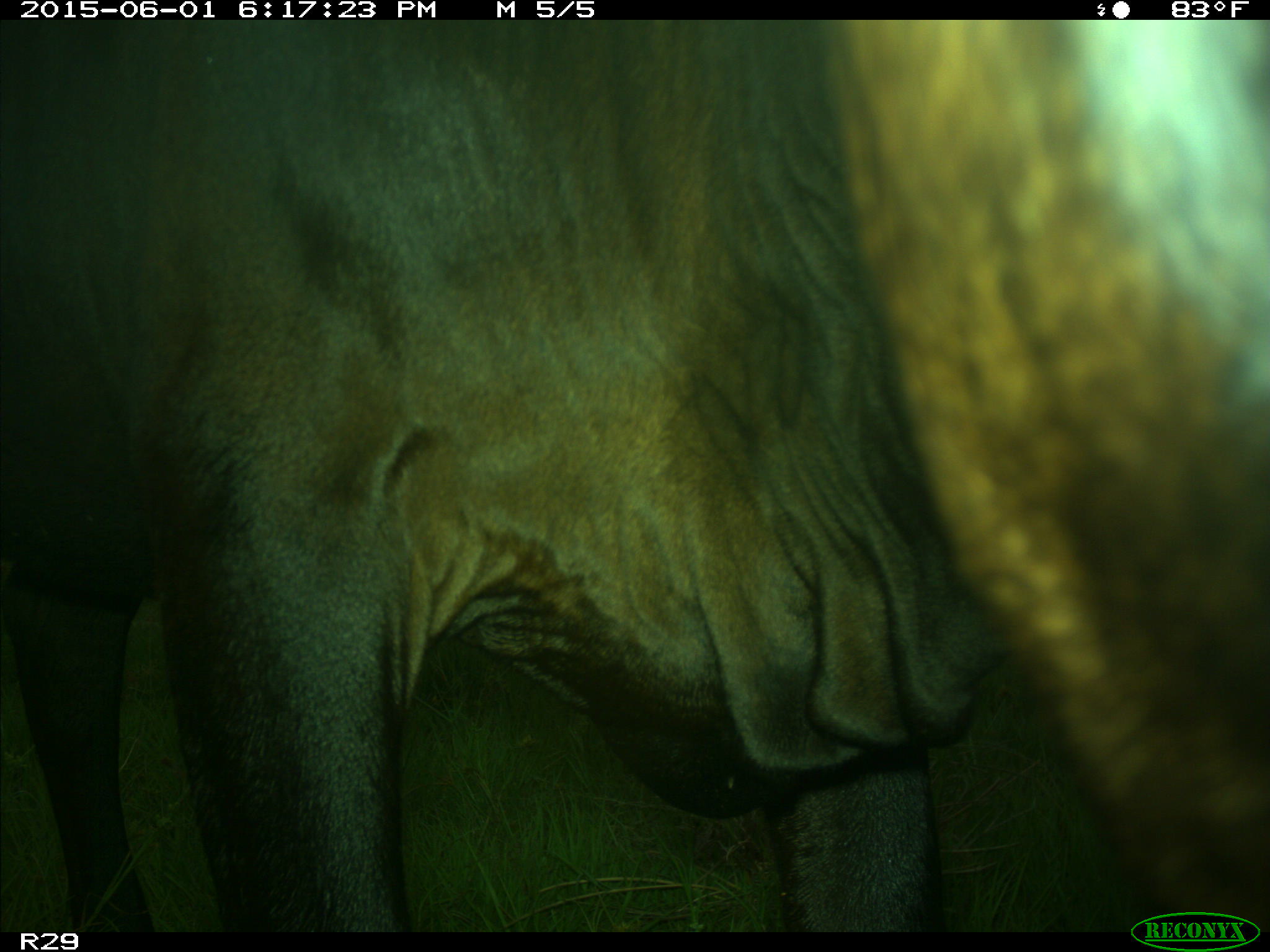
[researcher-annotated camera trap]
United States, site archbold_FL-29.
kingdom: Animalia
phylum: Chordata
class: Mammalia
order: Artiodactyla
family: Bovidae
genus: Bos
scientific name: Bos taurus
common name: domestic cow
Bos taurus (domestic cow).